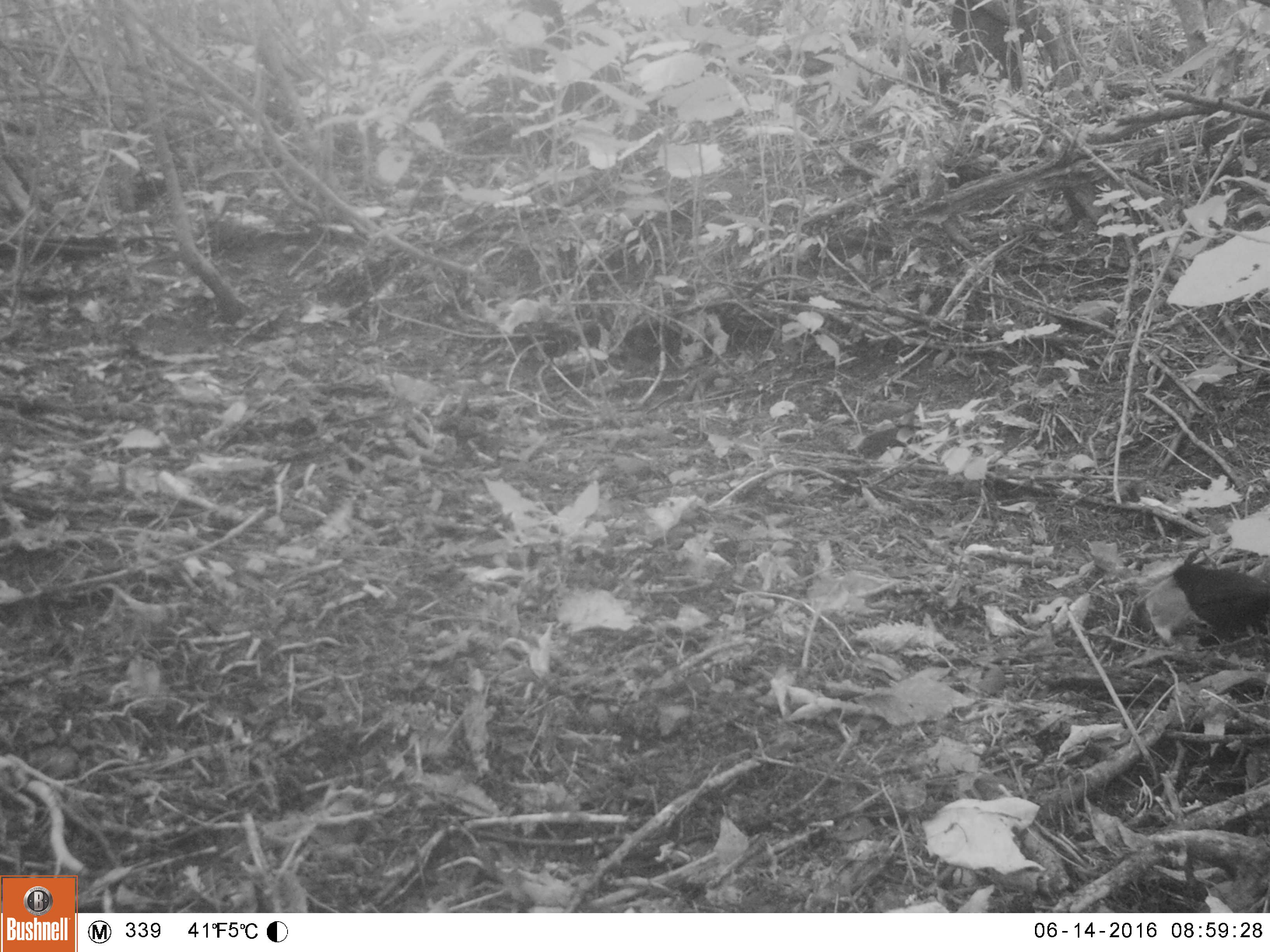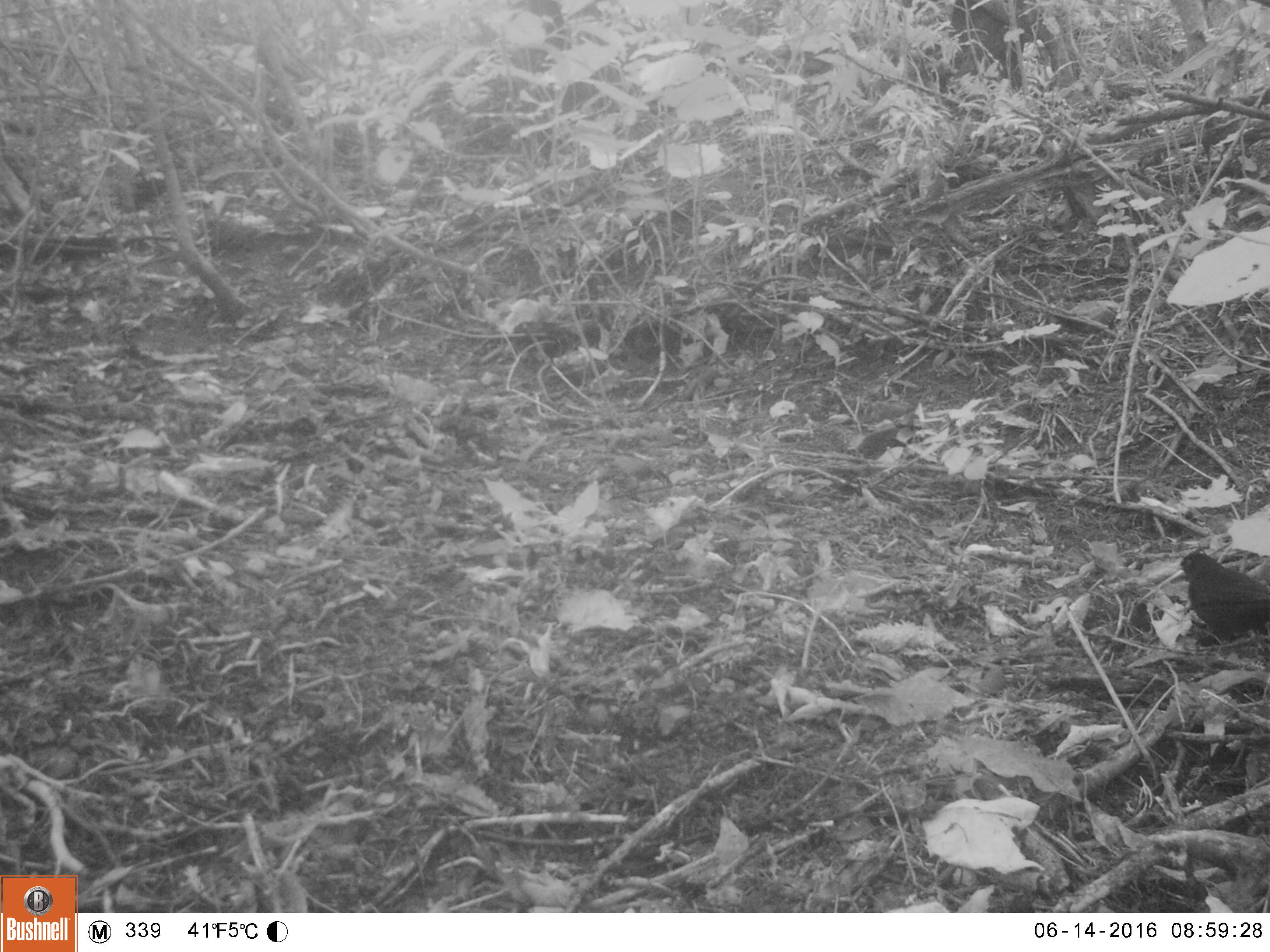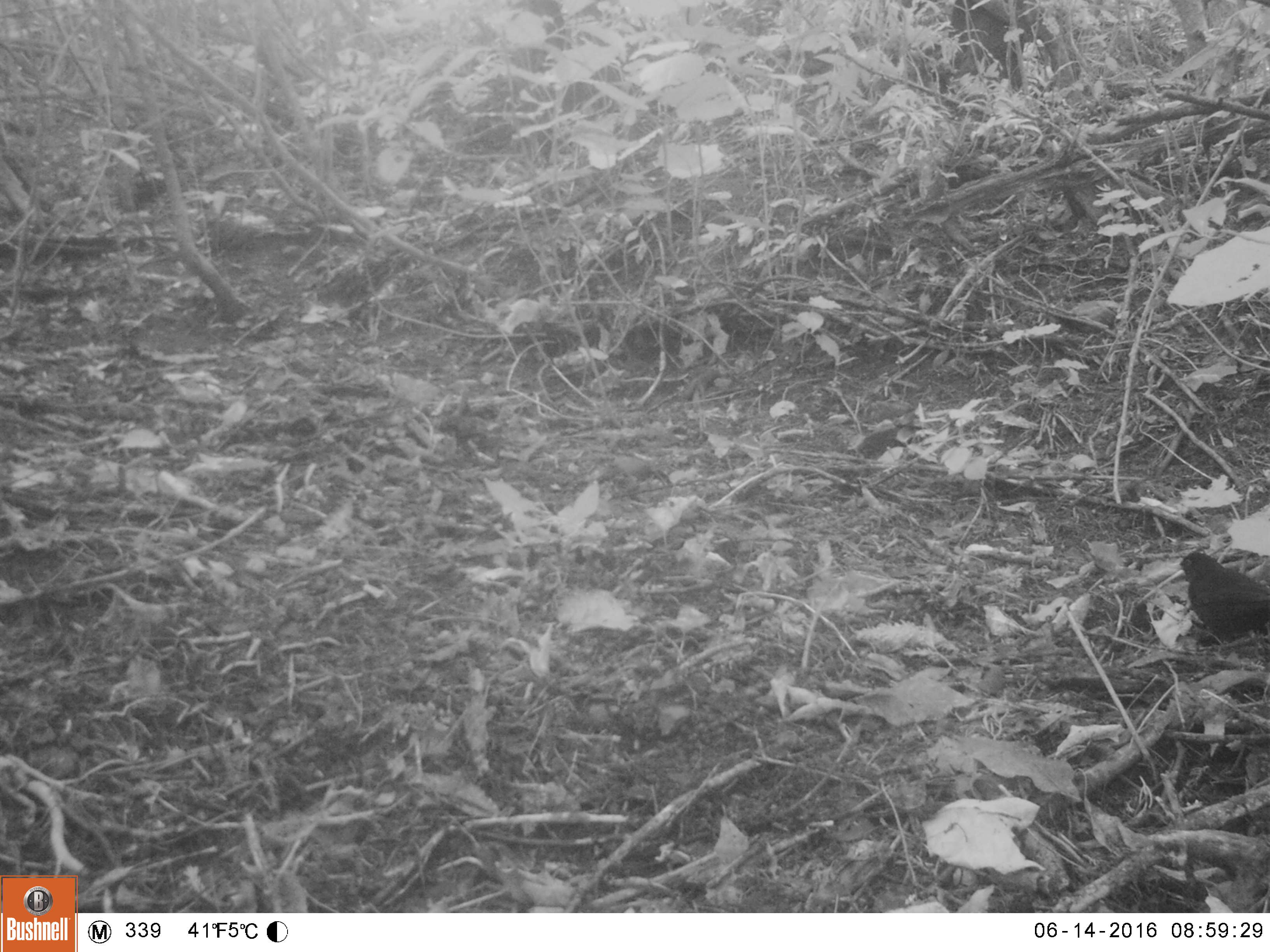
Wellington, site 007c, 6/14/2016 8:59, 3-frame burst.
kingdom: Animalia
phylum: Chordata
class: Aves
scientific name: Aves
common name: bird